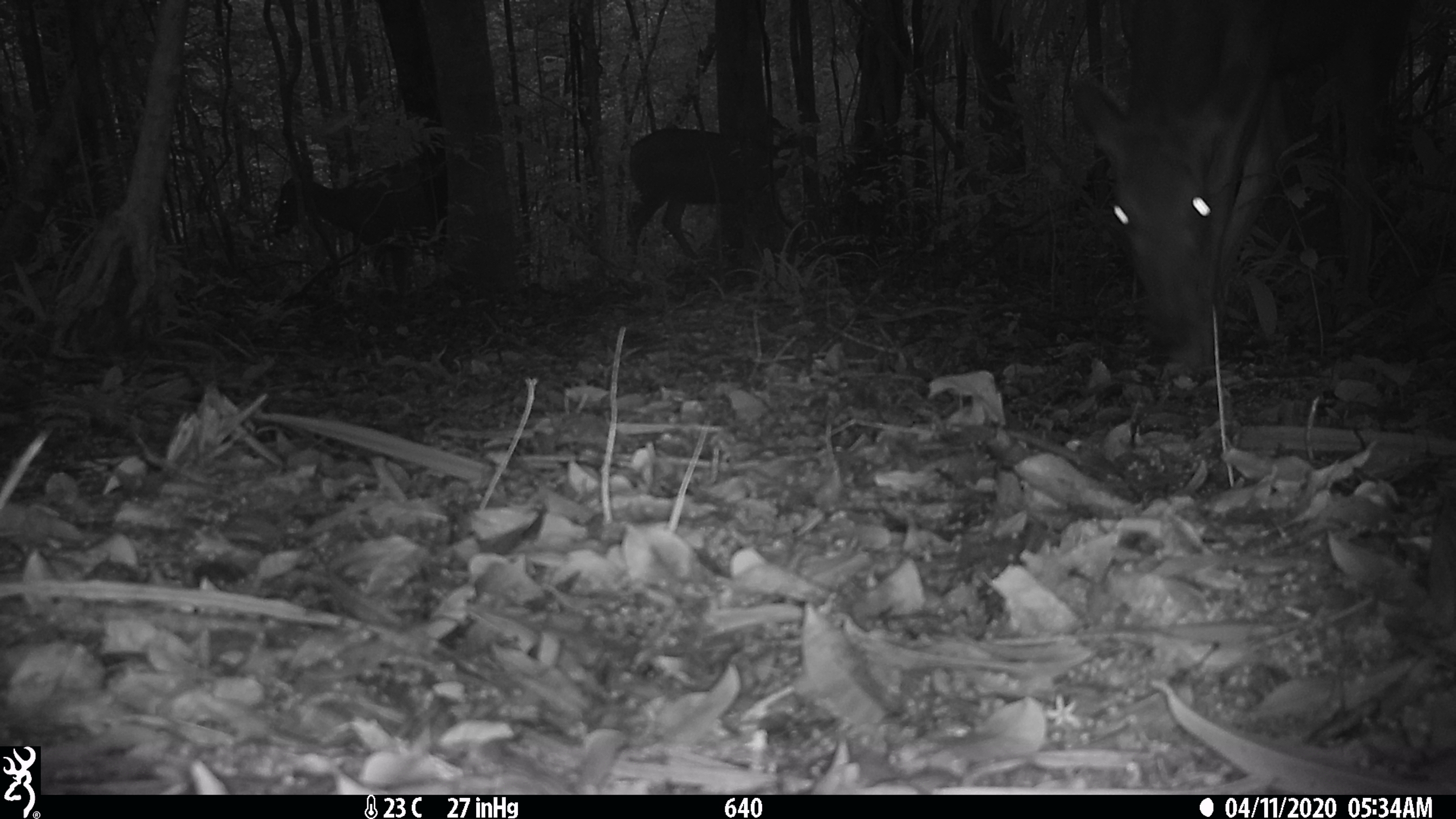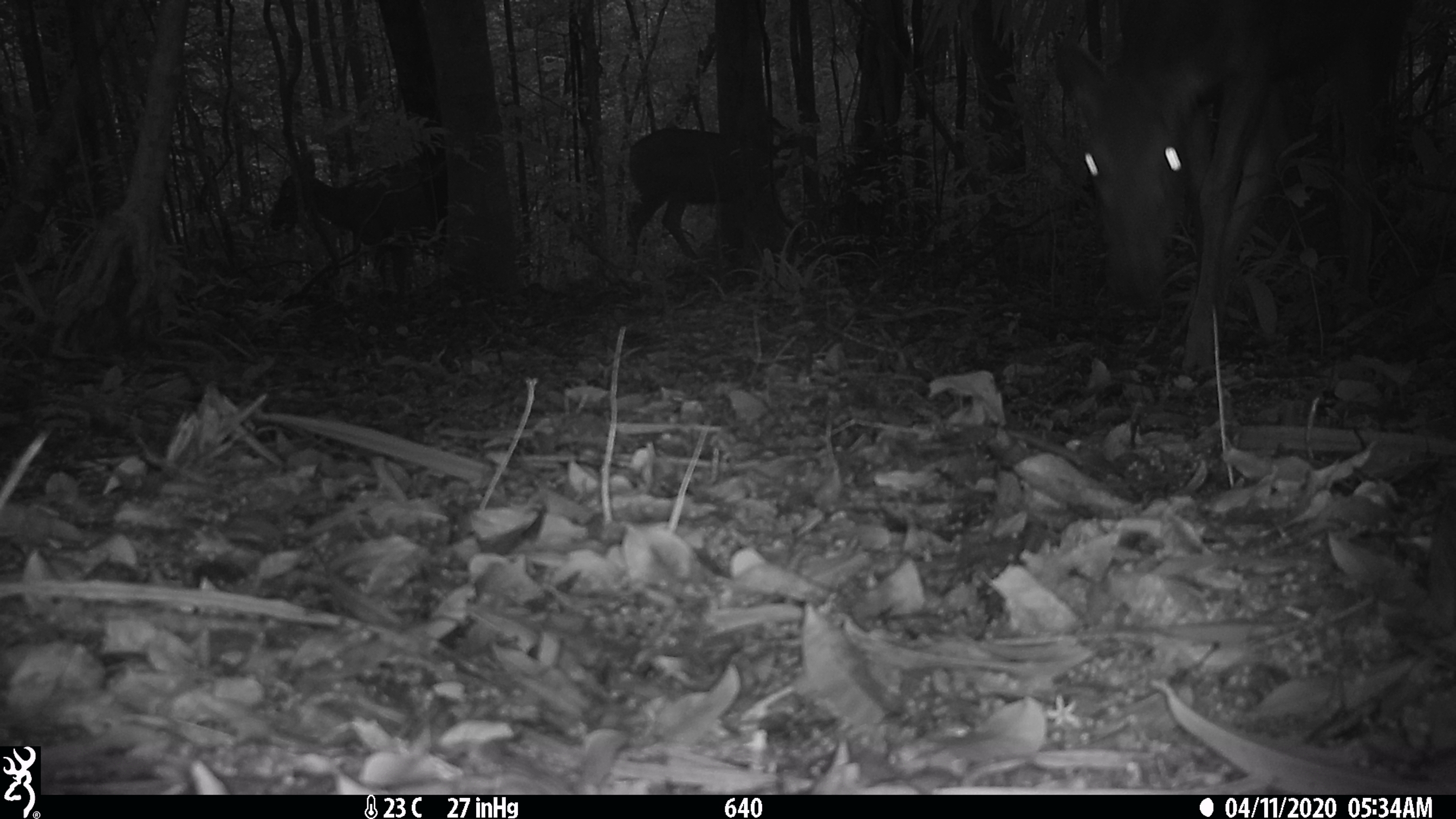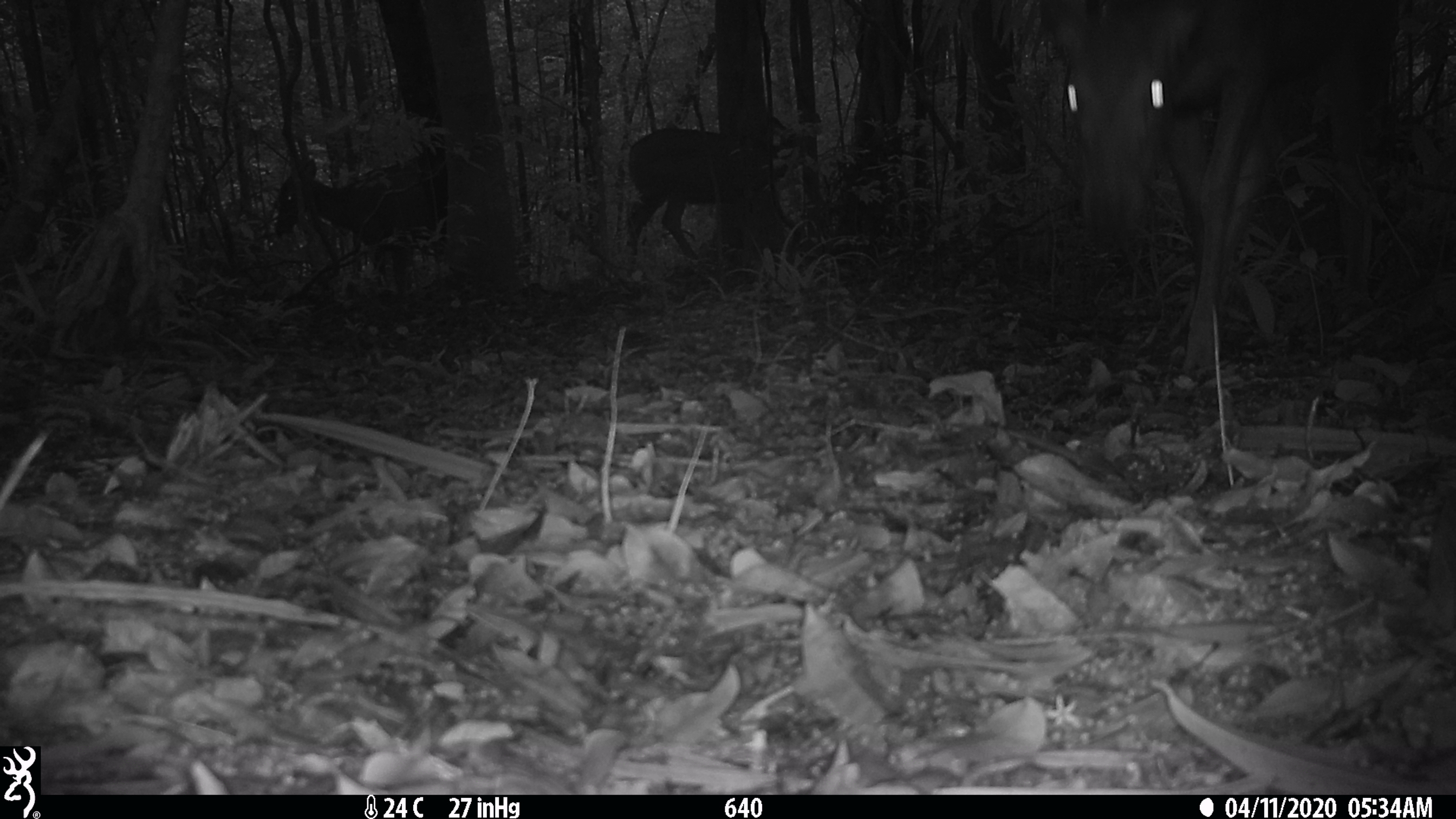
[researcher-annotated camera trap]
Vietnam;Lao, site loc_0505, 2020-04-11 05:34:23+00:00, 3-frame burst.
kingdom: Animalia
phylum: Chordata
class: Mammalia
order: Artiodactyla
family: Cervidae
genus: Rusa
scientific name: Rusa unicolor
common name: sambar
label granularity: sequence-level